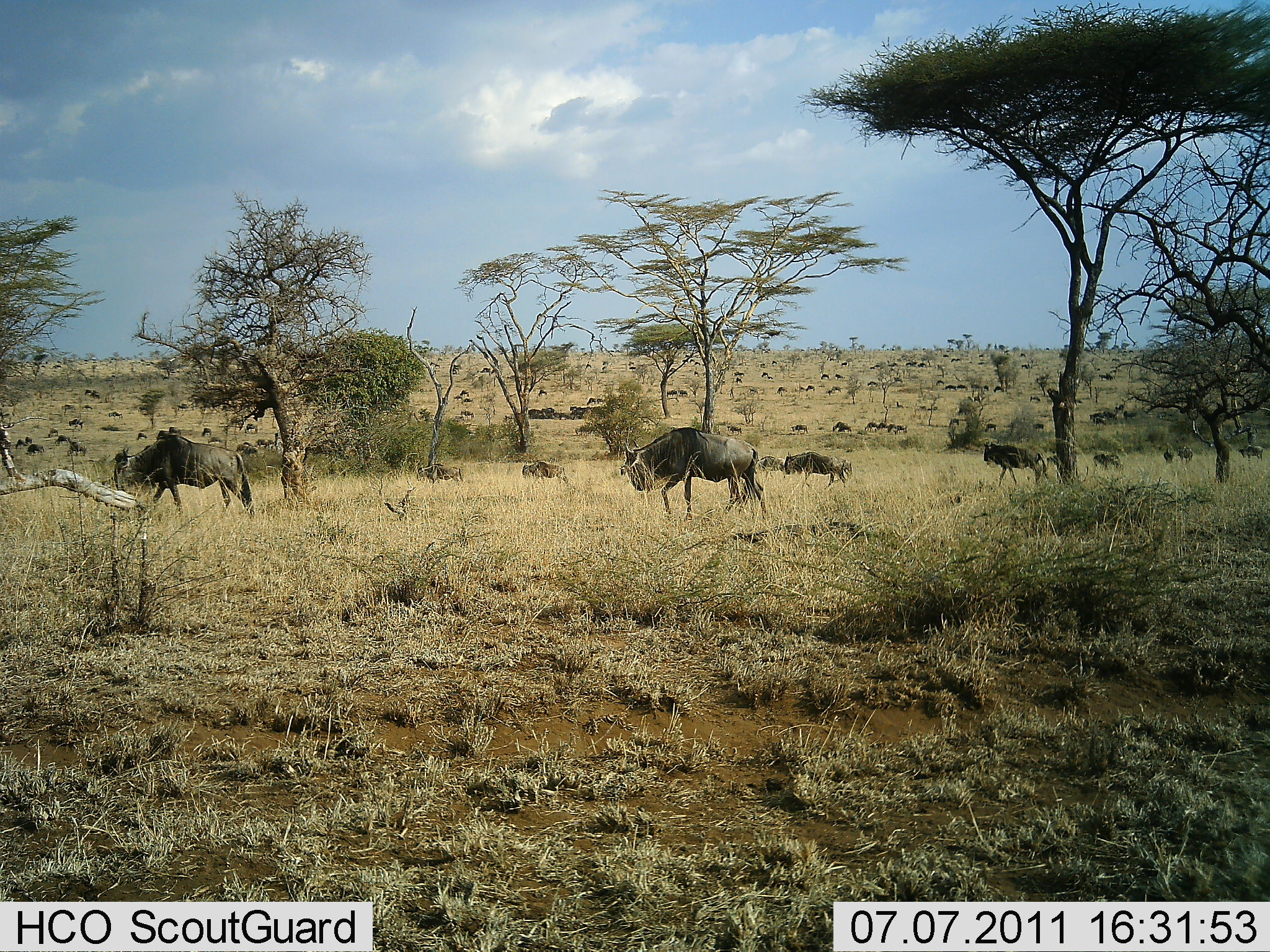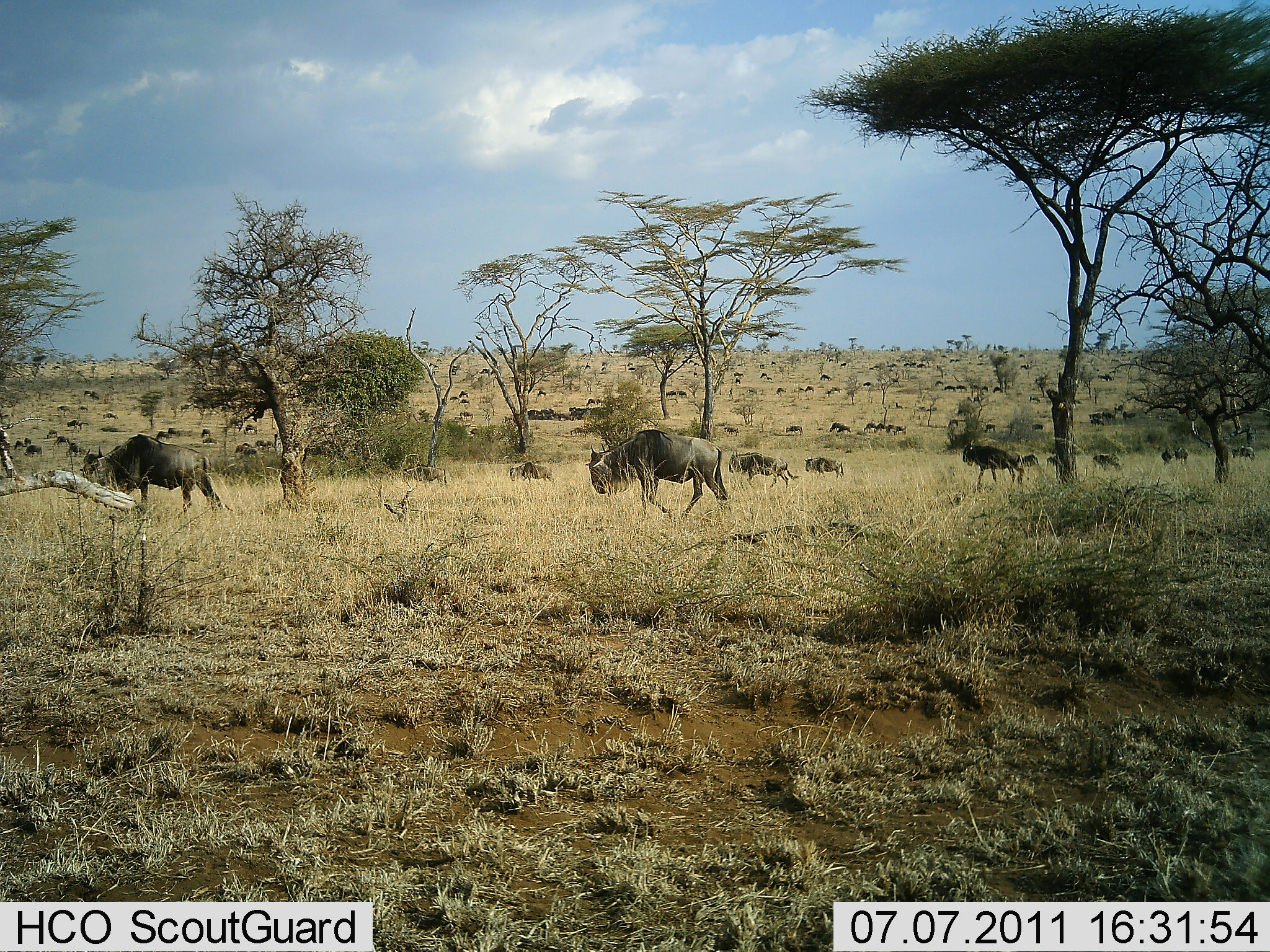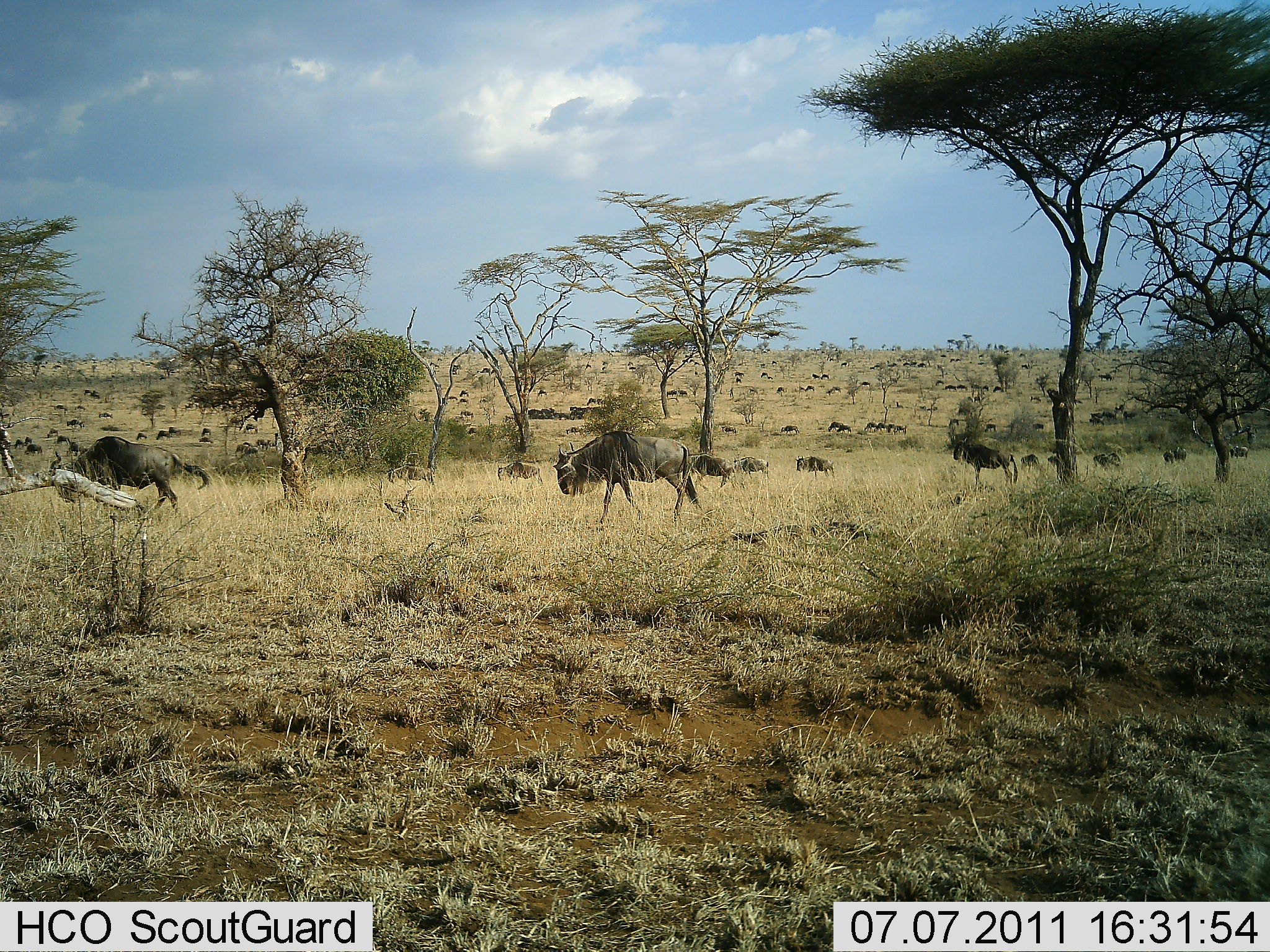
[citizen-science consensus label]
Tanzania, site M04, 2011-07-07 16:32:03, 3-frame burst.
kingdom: Animalia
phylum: Chordata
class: Mammalia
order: Artiodactyla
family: Bovidae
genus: Connochaetes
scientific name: Connochaetes taurinus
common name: blue wildebeest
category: wildebeest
Wildebeest (blue wildebeest) (Connochaetes taurinus), count 11-50. Behavior (volunteer vote fractions): standing 18%, resting 18%, moving 91%, interacting 9%. Young present (vote fraction): 9%. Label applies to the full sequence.